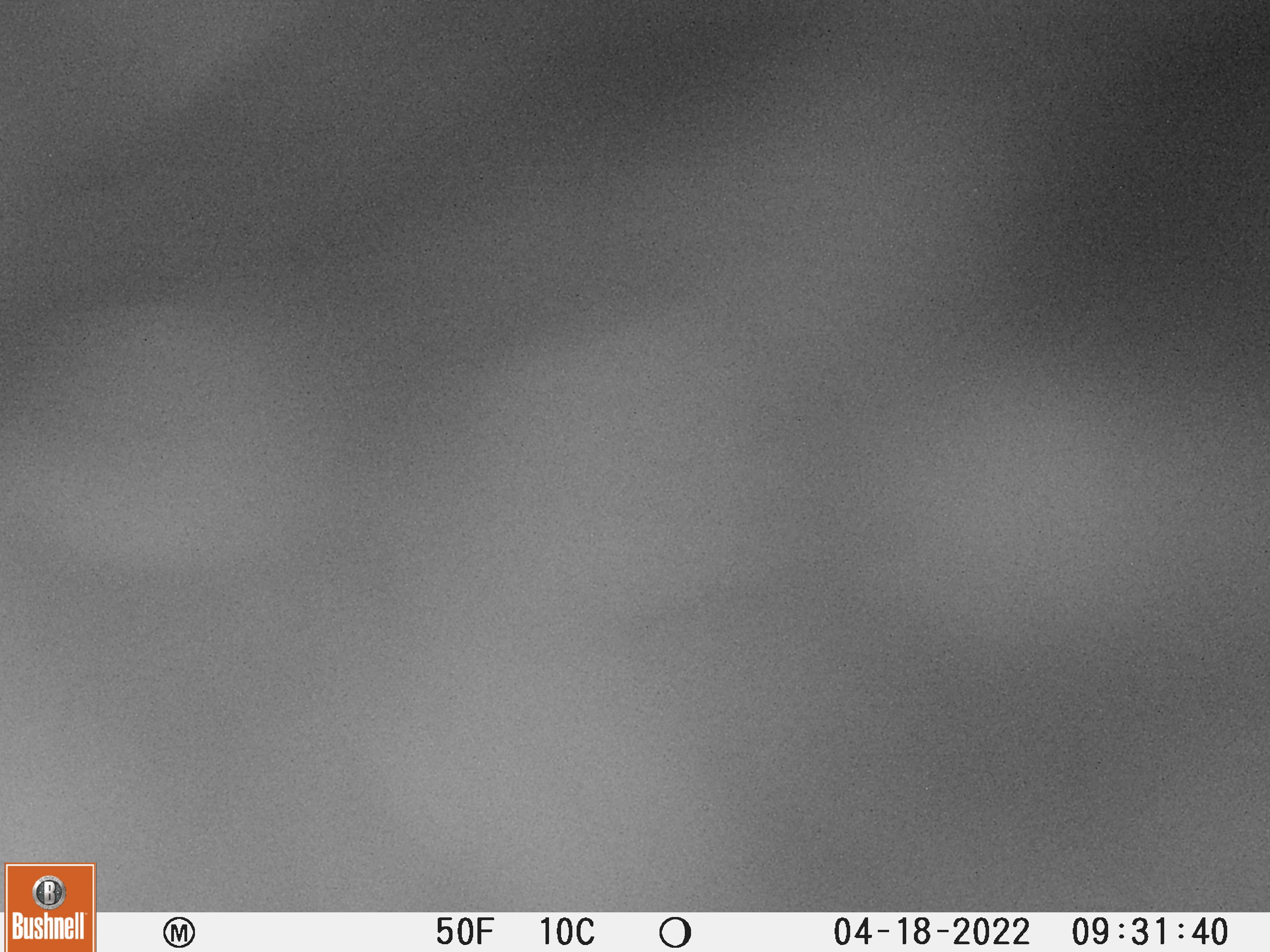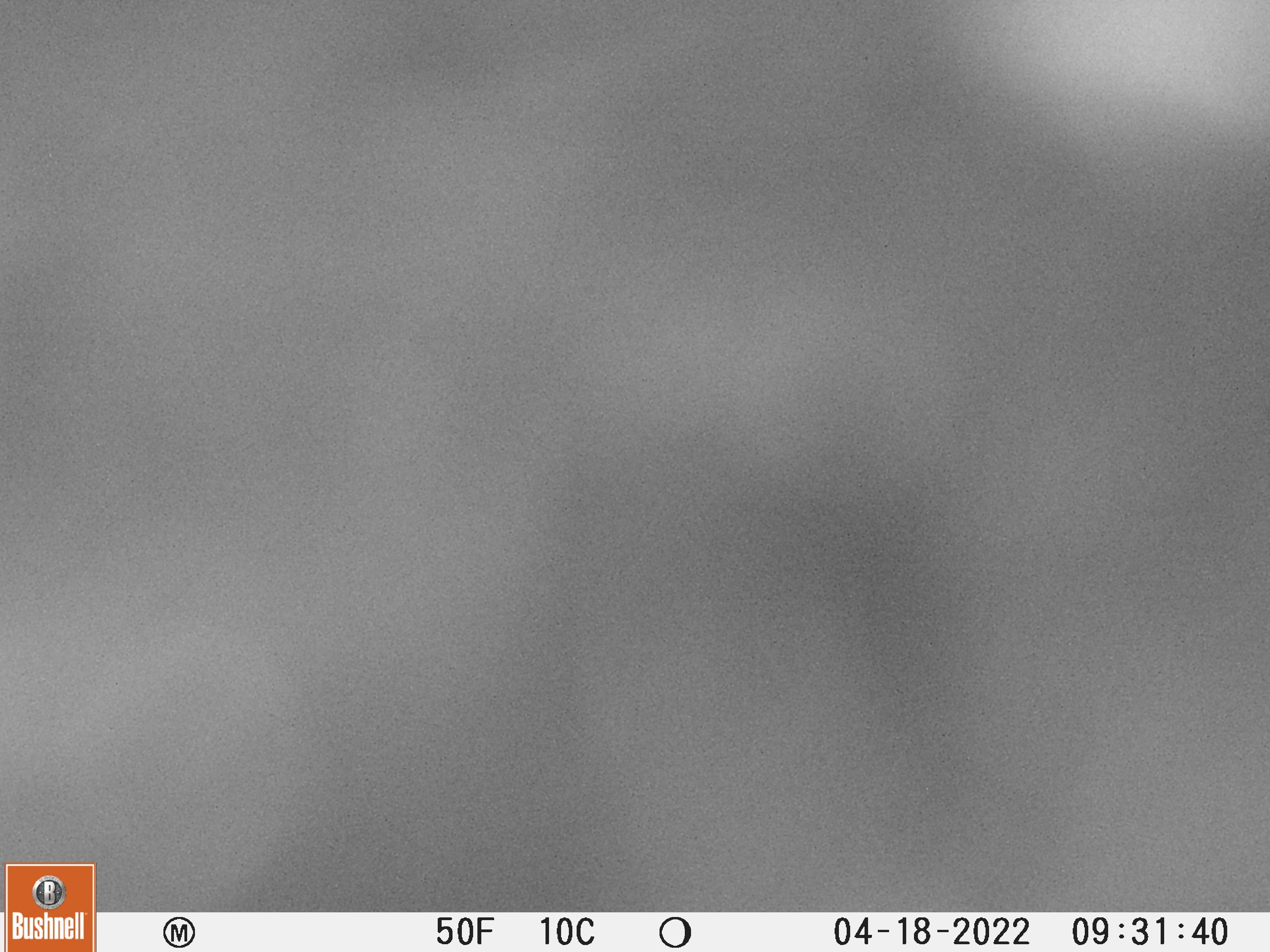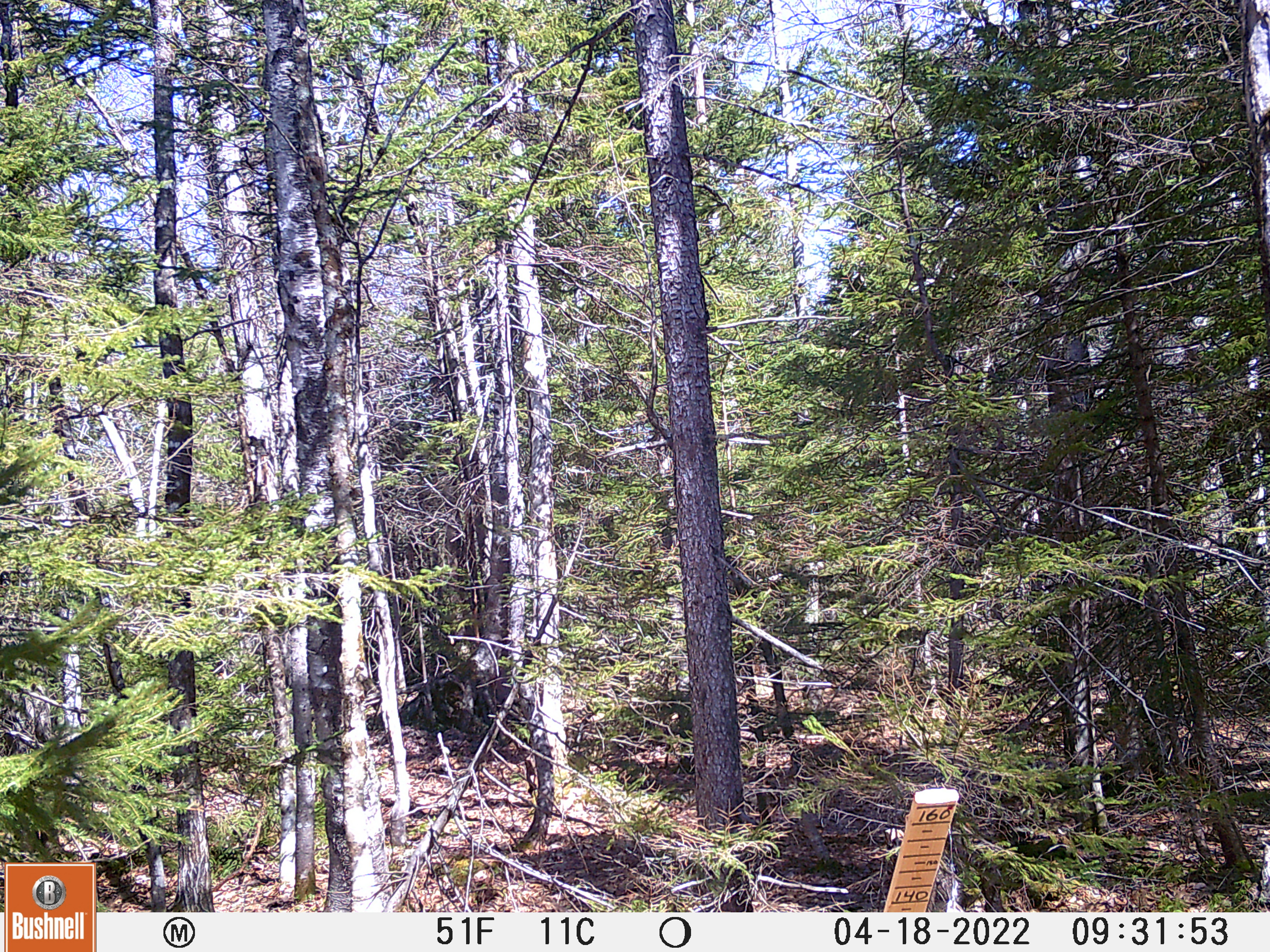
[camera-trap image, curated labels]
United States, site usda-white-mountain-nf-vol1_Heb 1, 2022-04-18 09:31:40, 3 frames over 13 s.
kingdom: Animalia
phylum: Chordata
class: Mammalia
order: Carnivora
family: Ursidae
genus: Ursus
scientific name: Ursus americanus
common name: black bear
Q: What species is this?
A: Black bear (Ursus americanus).